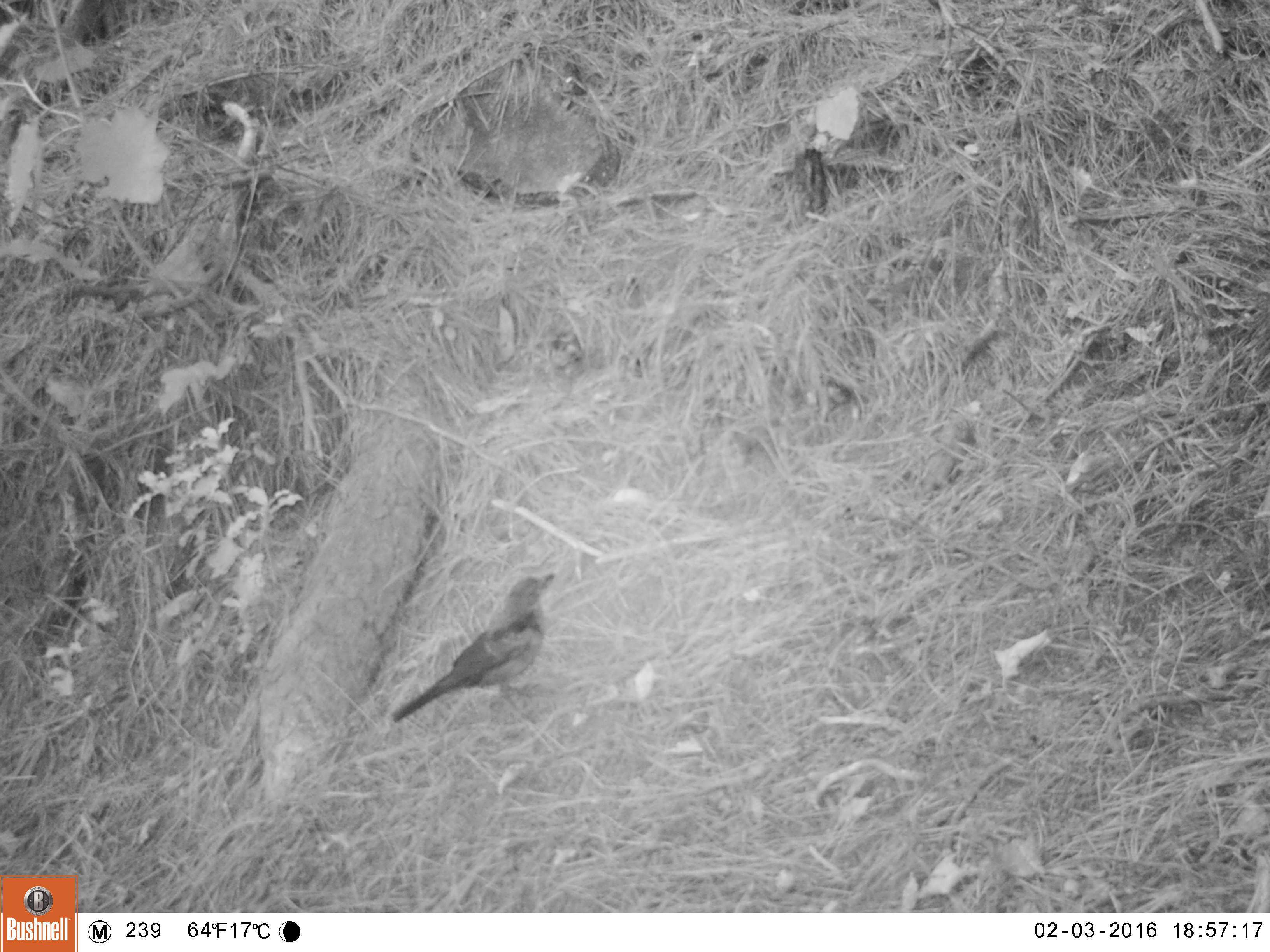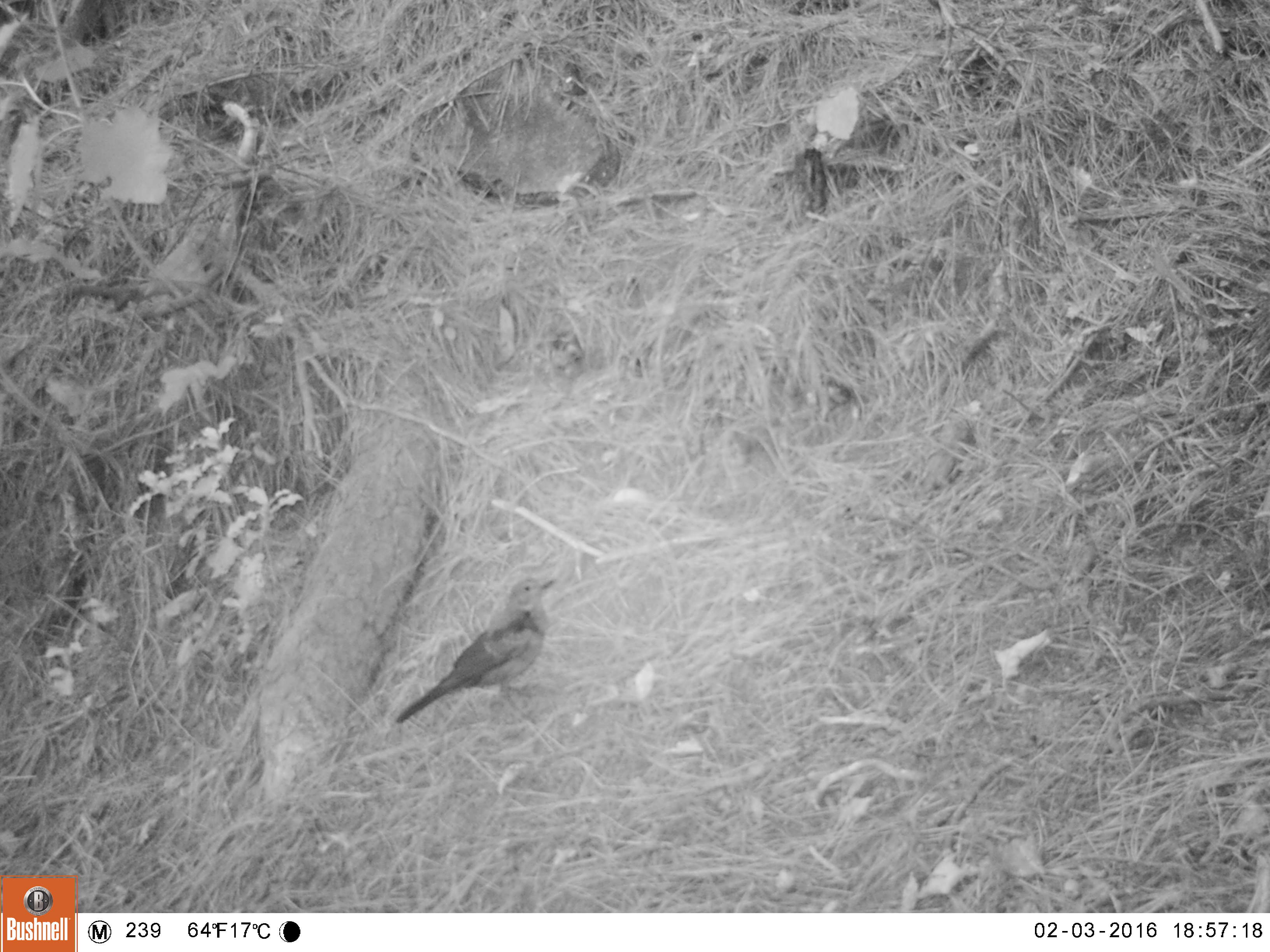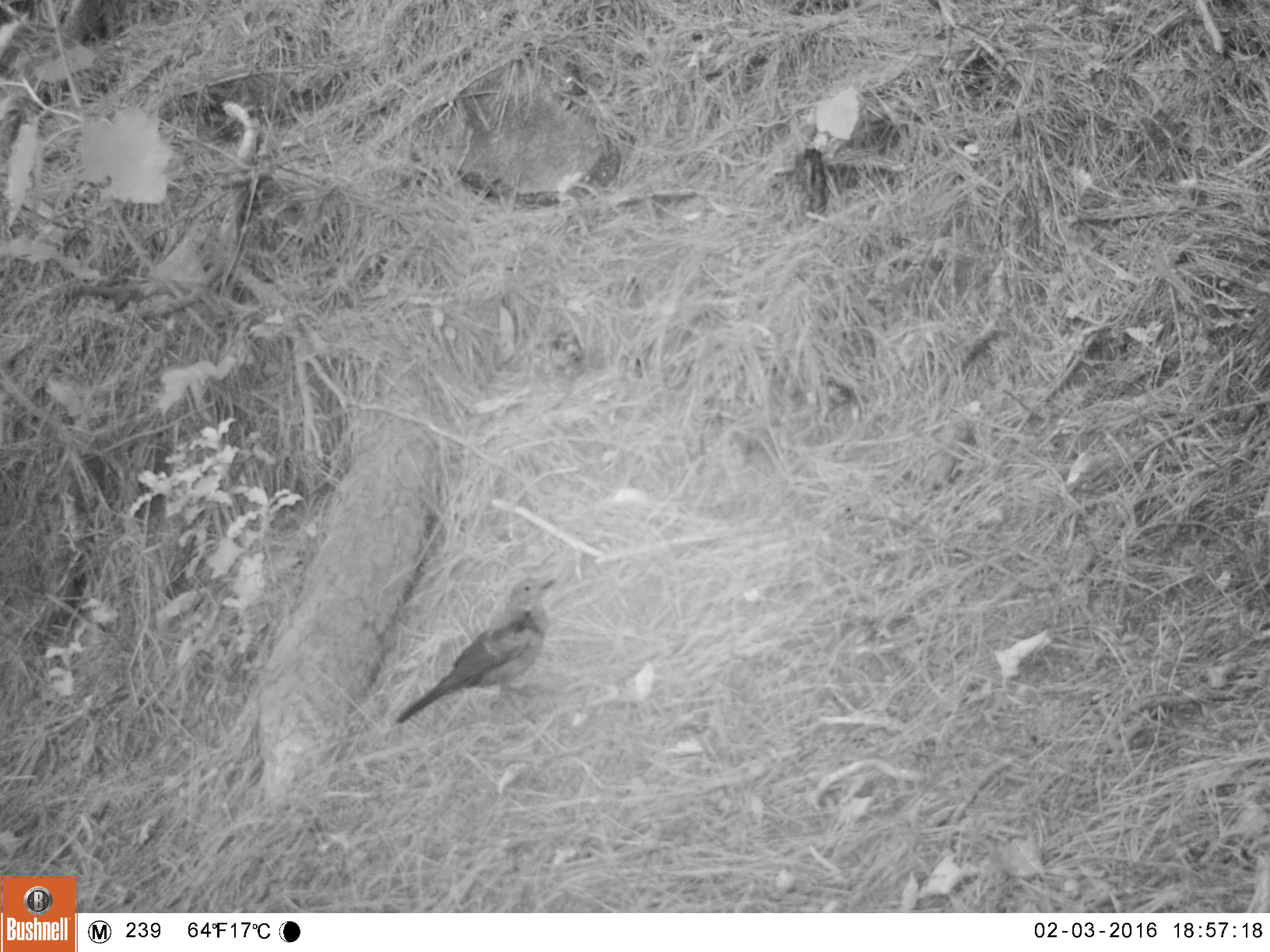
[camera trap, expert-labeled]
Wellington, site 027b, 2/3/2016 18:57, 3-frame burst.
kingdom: Animalia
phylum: Chordata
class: Aves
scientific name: Aves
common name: bird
Bird (Aves).